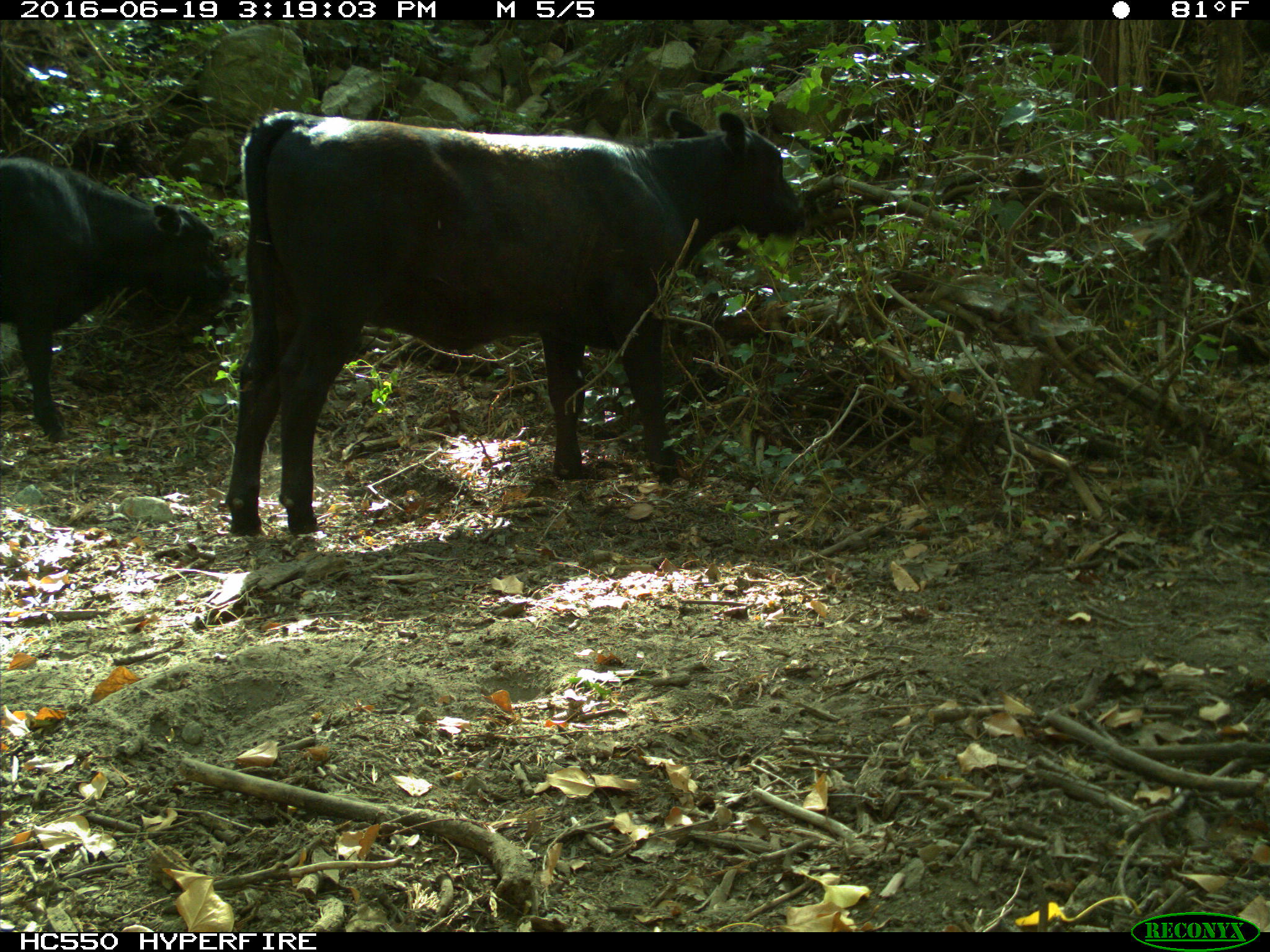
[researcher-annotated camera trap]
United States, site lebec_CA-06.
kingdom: Animalia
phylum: Chordata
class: Mammalia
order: Artiodactyla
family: Bovidae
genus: Bos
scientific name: Bos taurus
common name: domestic cow